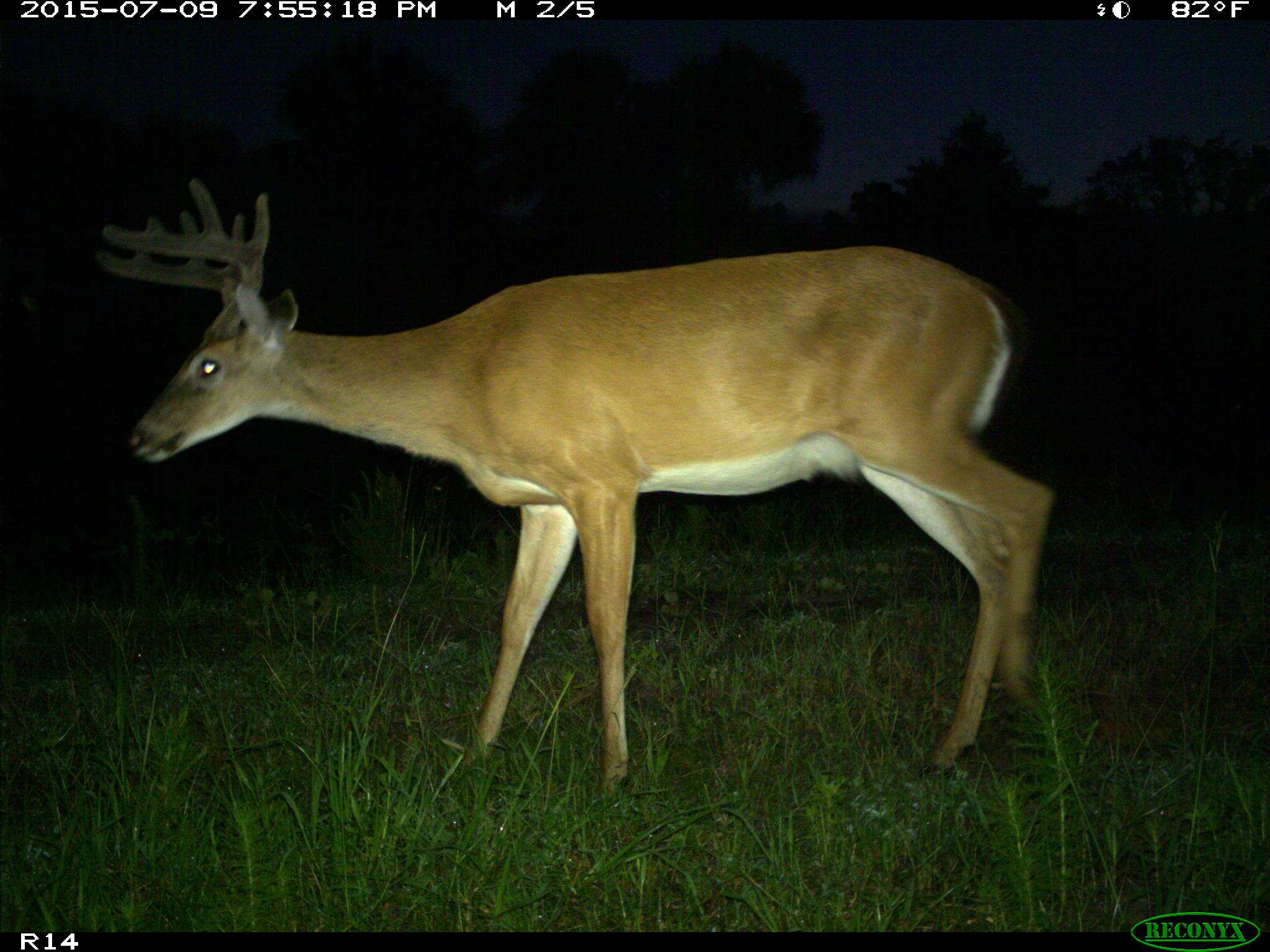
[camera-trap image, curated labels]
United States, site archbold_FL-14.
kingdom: Animalia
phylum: Chordata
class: Mammalia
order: Artiodactyla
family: Cervidae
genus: Odocoileus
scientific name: Odocoileus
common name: deer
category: unidentified deer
Unidentified deer (deer) (Odocoileus).